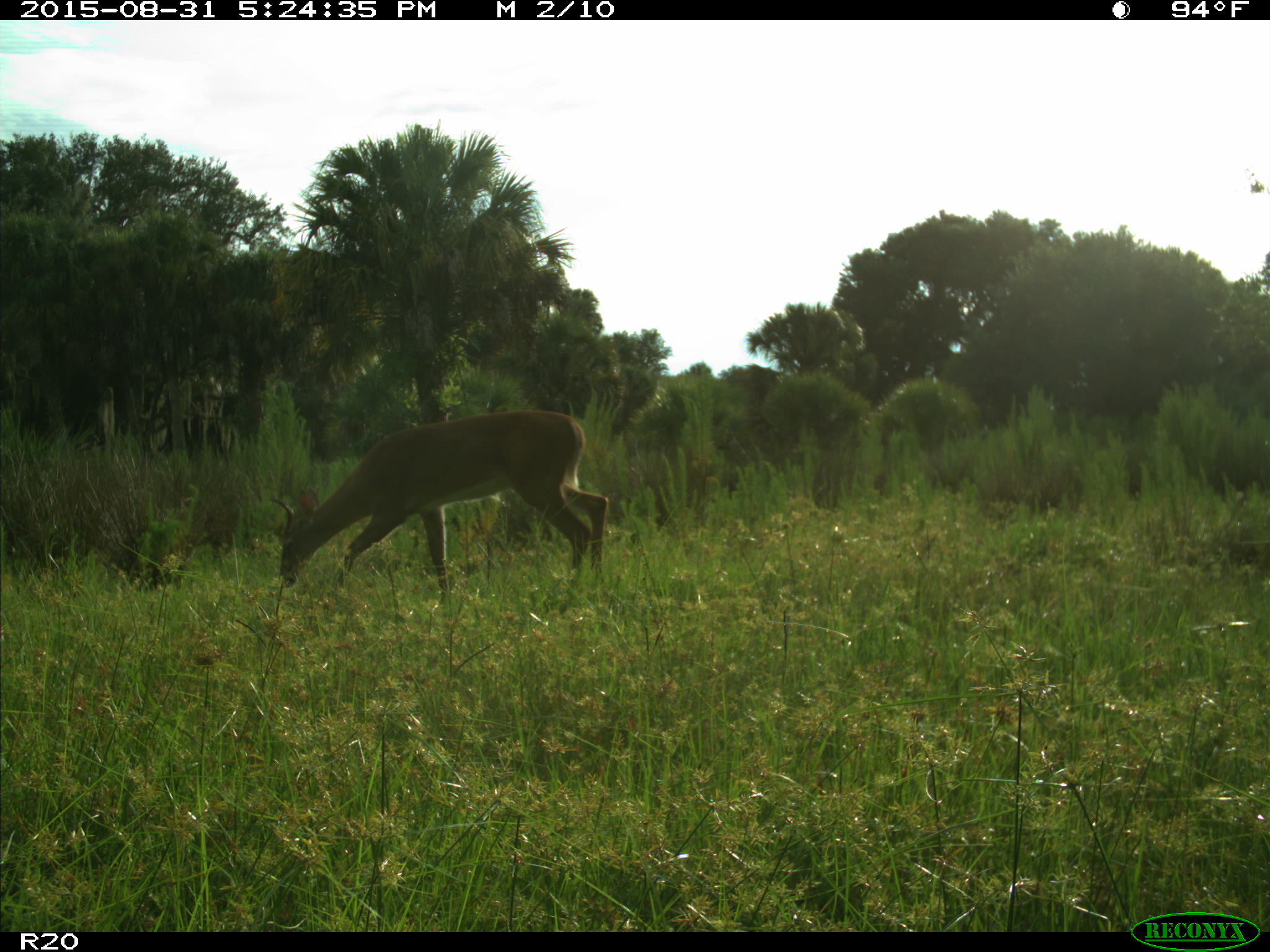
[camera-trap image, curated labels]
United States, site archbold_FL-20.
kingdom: Animalia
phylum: Chordata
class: Mammalia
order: Artiodactyla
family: Cervidae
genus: Odocoileus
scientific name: Odocoileus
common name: deer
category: unidentified deer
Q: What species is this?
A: Unidentified deer (deer) (Odocoileus).